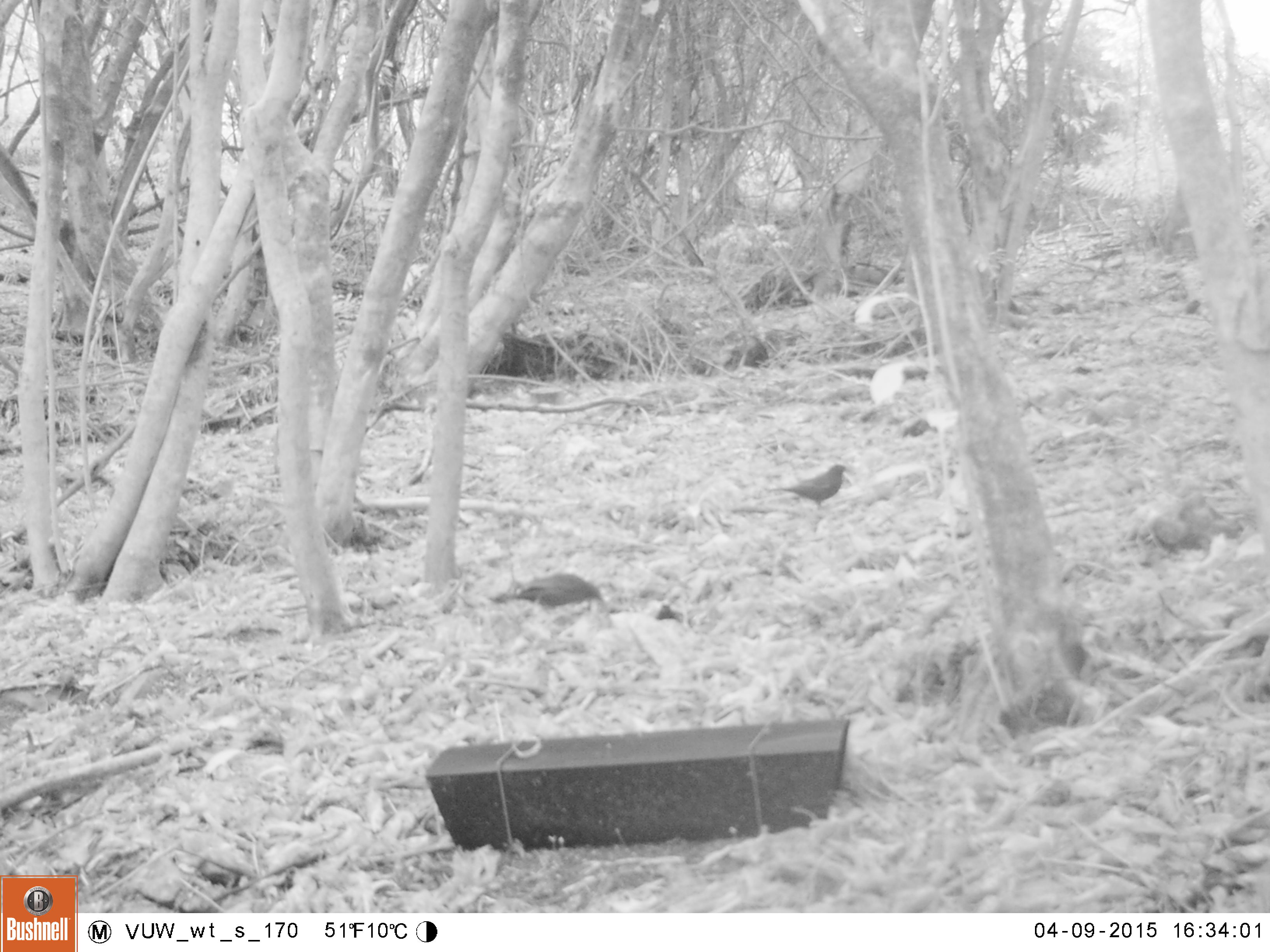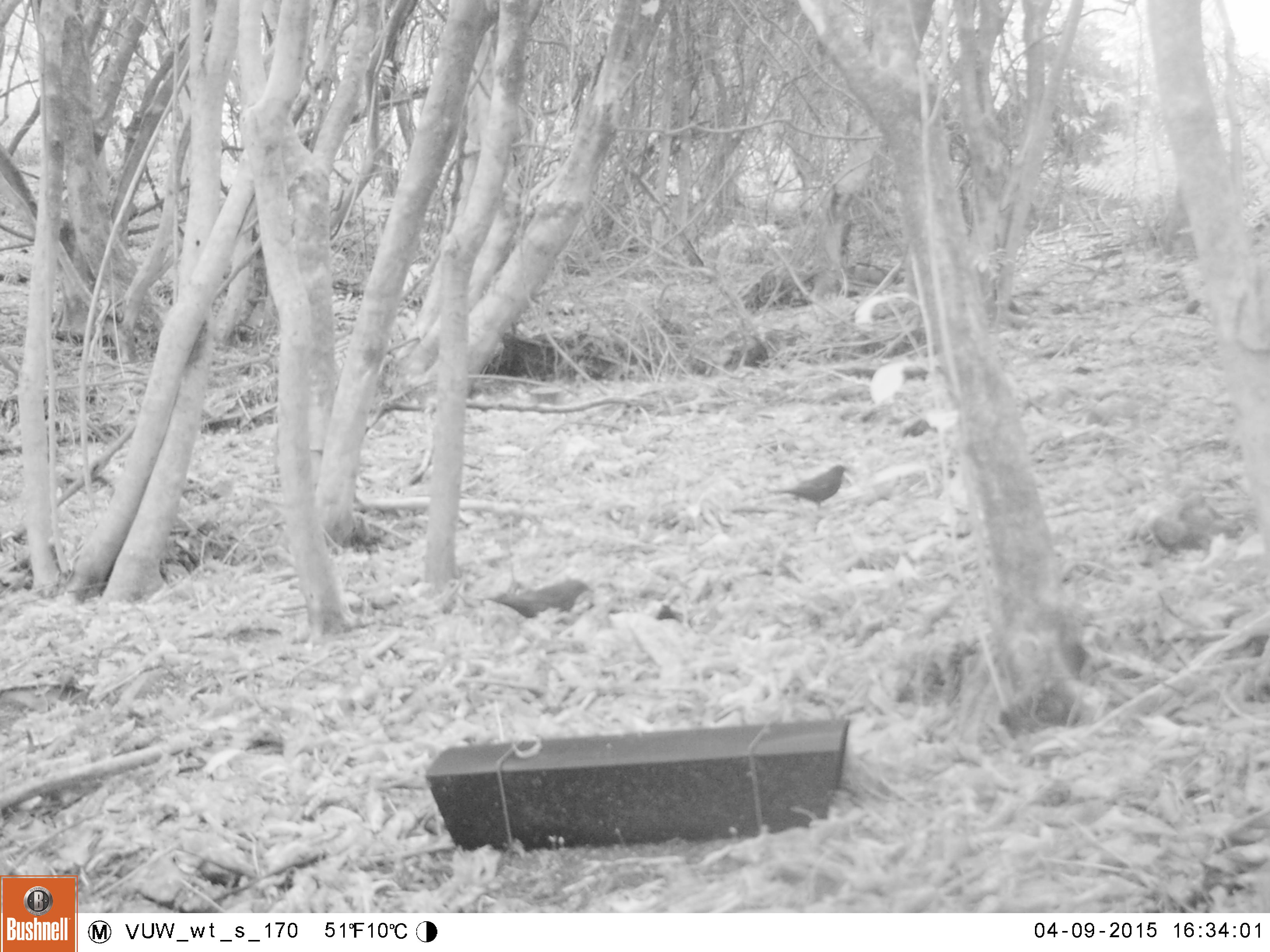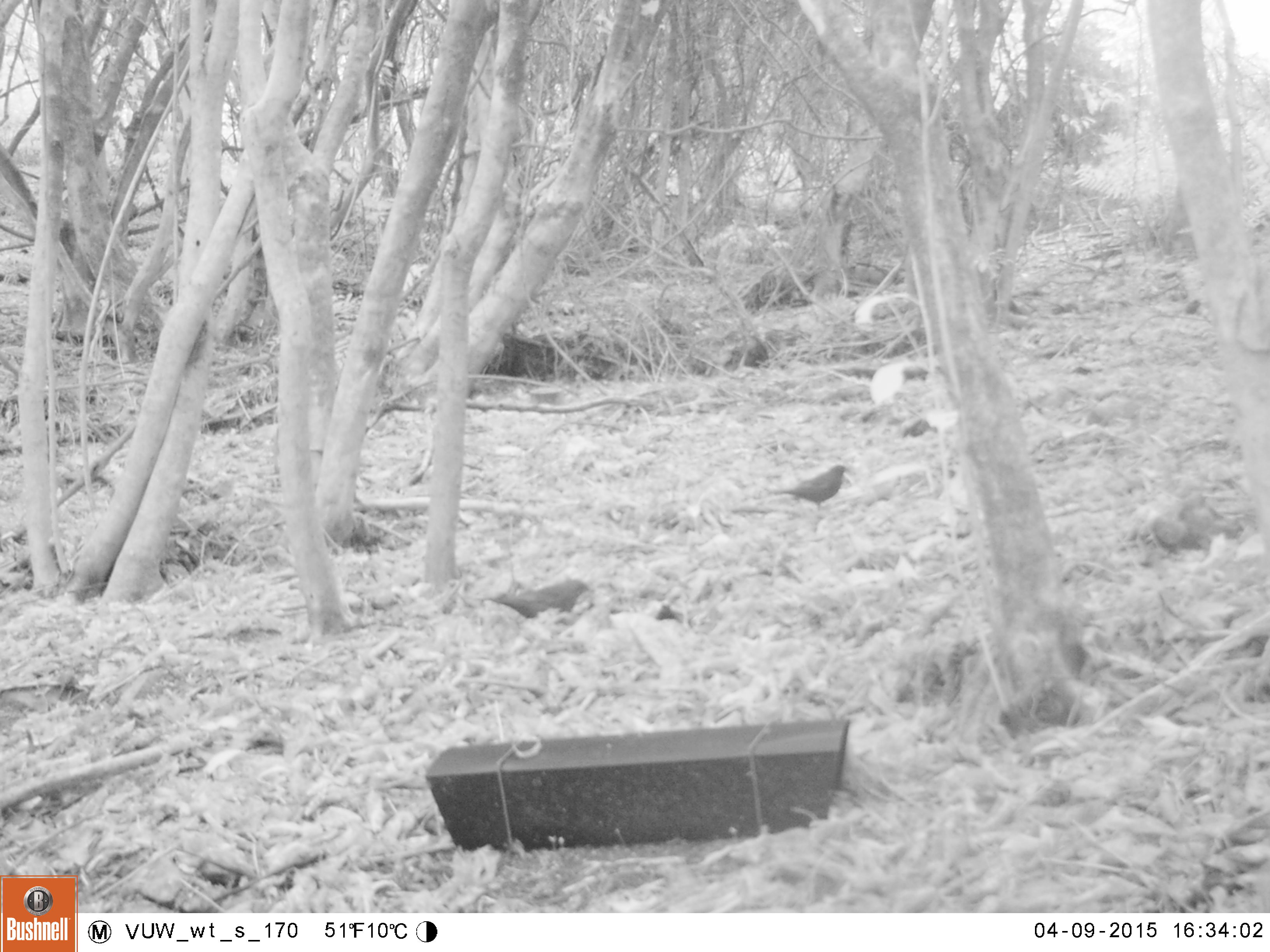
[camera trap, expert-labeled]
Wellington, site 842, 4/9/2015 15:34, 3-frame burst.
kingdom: Animalia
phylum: Chordata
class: Aves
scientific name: Aves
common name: bird